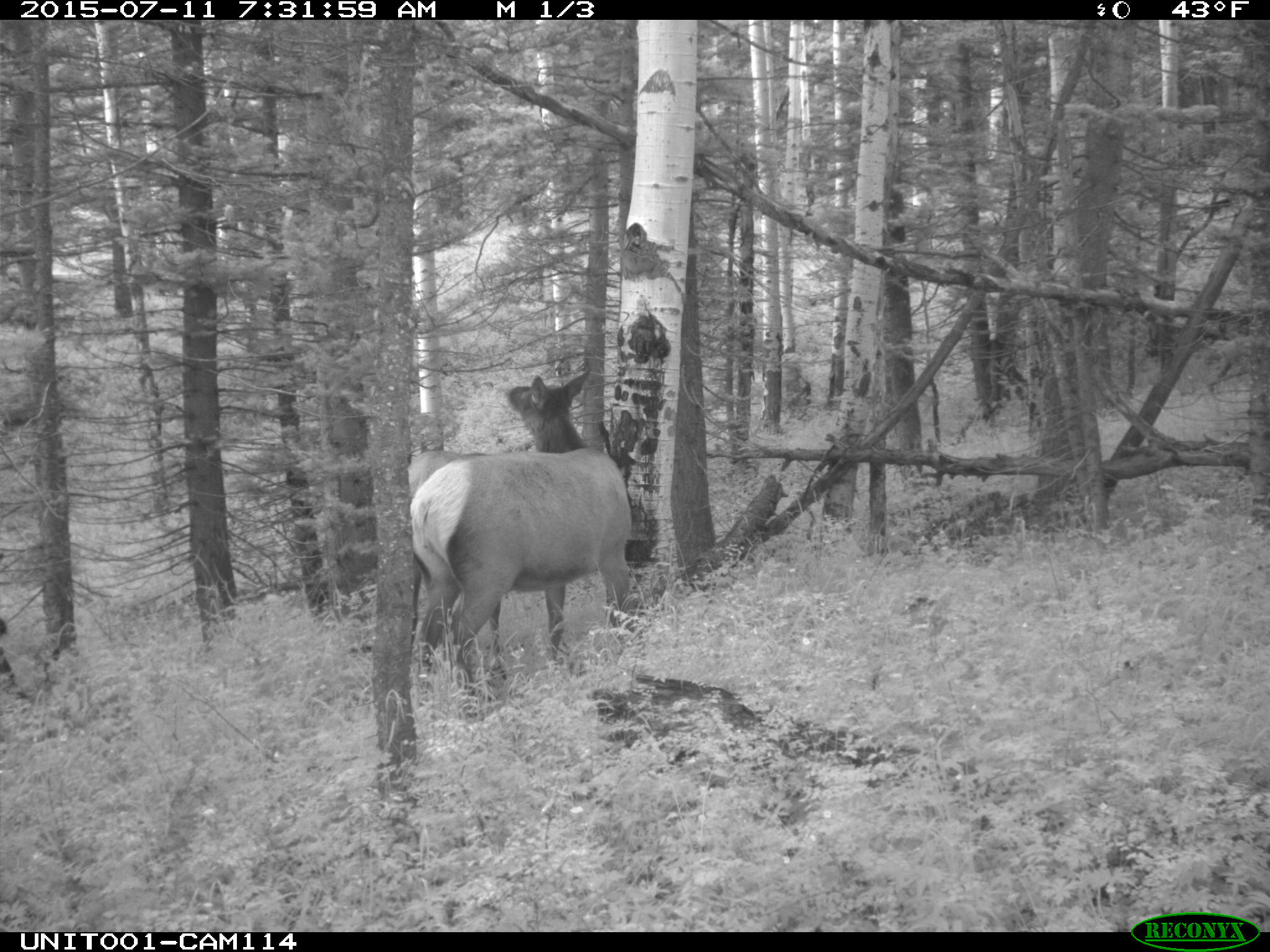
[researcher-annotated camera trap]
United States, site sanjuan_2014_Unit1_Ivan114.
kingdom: Animalia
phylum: Chordata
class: Mammalia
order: Artiodactyla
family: Cervidae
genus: Cervus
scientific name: Cervus elaphus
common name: red deer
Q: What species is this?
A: Cervus elaphus (red deer).